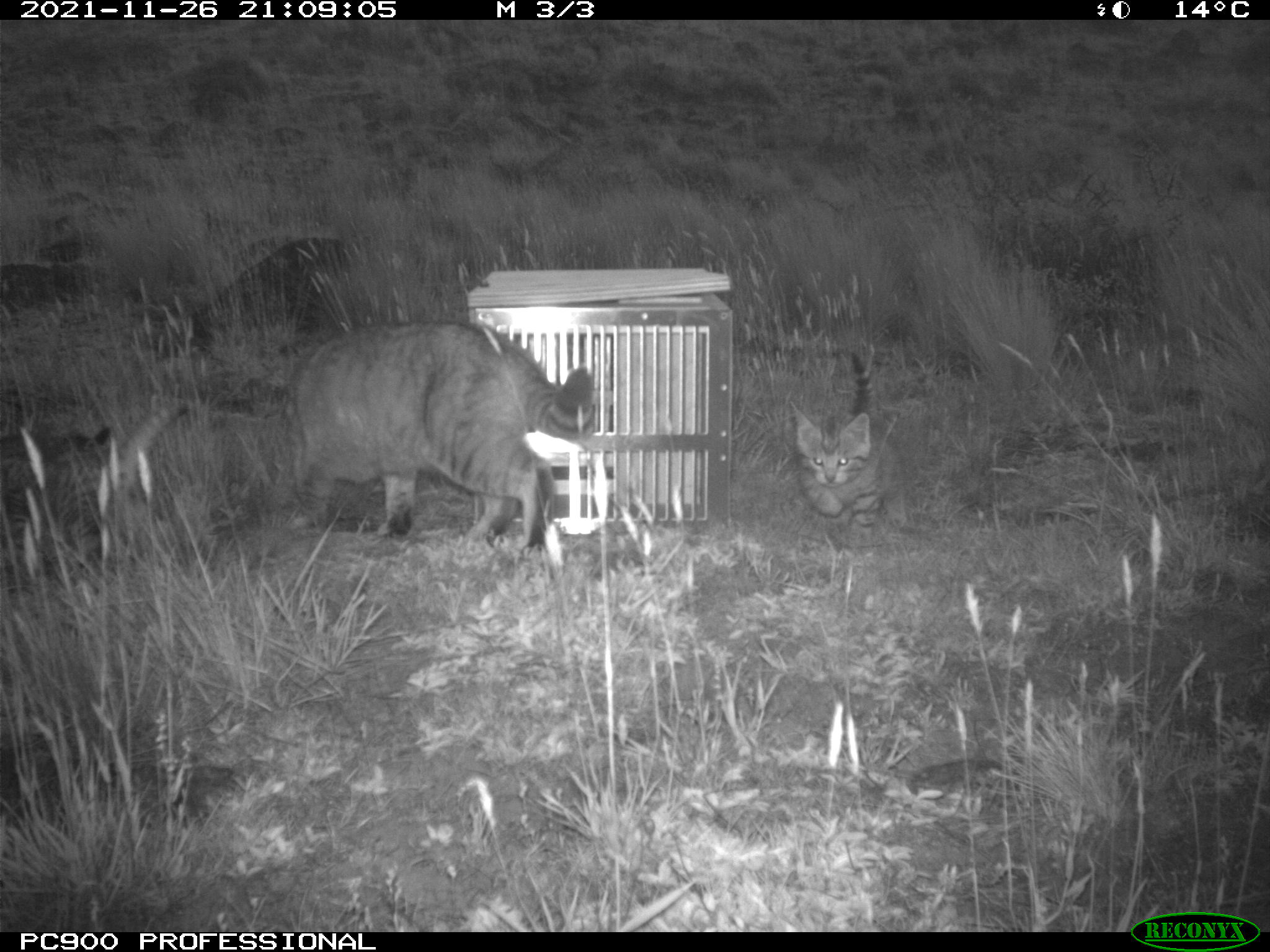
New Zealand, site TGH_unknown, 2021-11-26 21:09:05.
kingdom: Animalia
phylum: Chordata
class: Mammalia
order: Carnivora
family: Felidae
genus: Felis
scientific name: Felis catus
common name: domestic cat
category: cat